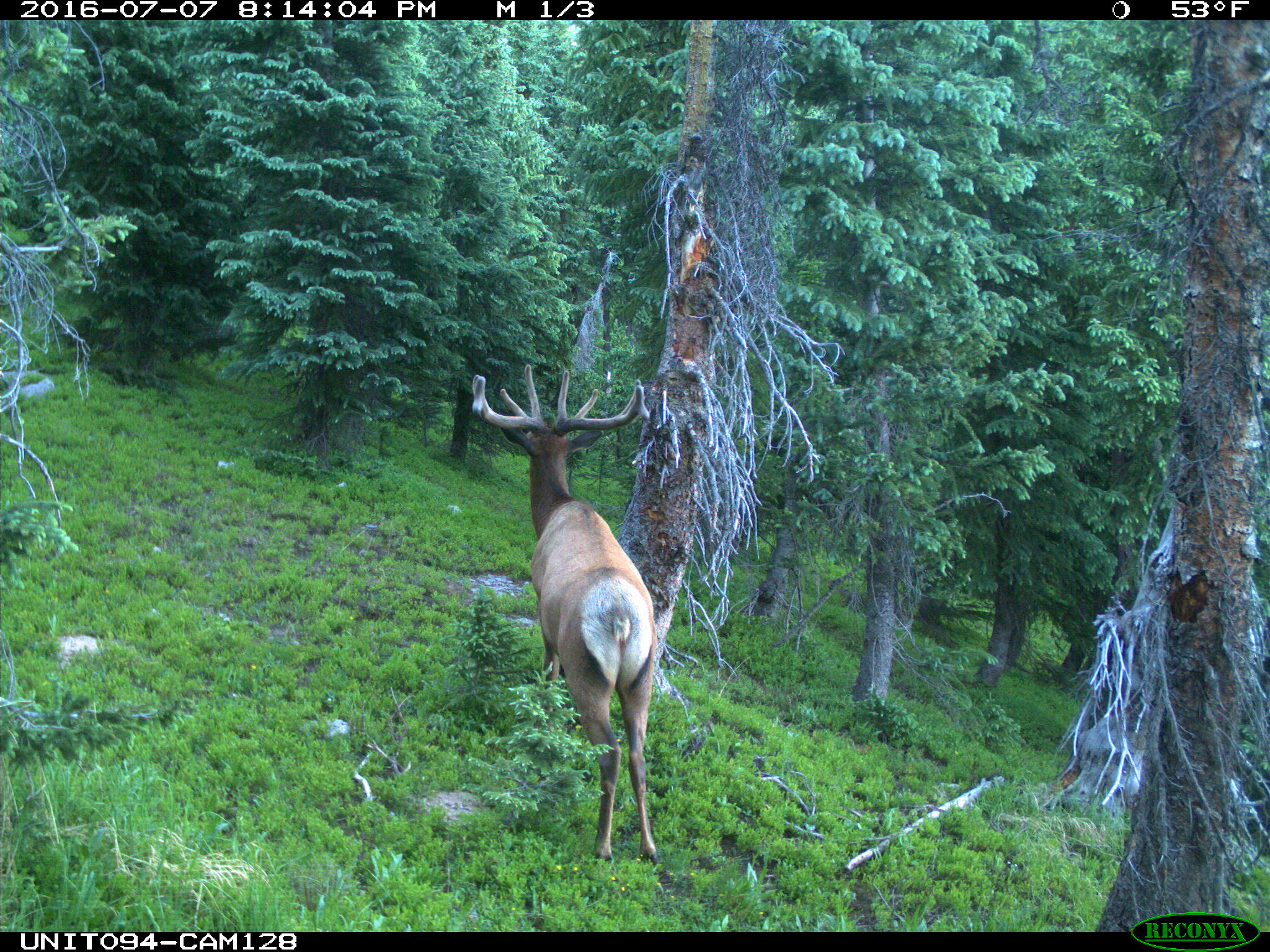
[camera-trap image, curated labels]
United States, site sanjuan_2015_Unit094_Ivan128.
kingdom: Animalia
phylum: Chordata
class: Mammalia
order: Artiodactyla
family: Cervidae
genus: Cervus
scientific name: Cervus elaphus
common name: red deer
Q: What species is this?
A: Cervus elaphus (red deer).